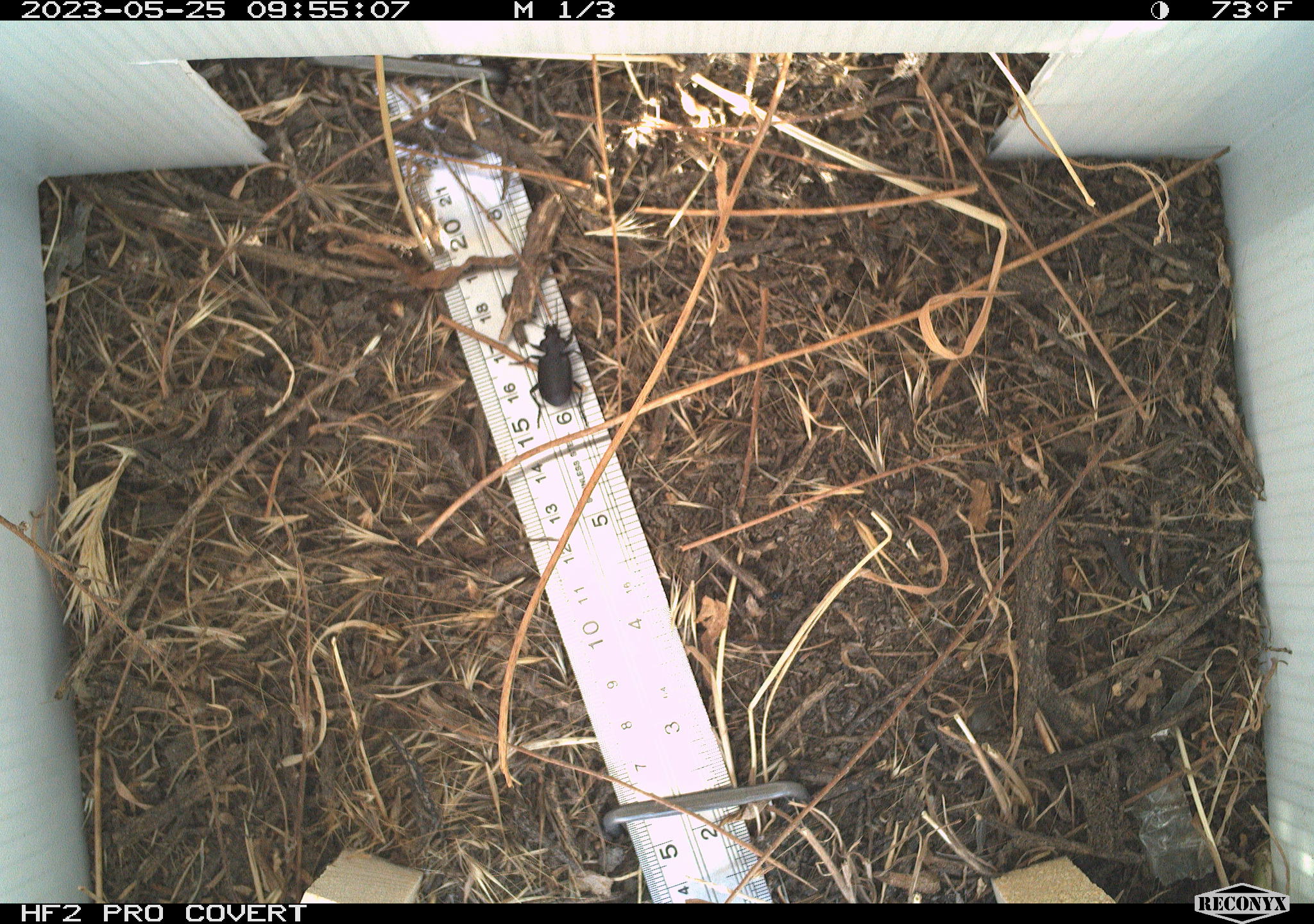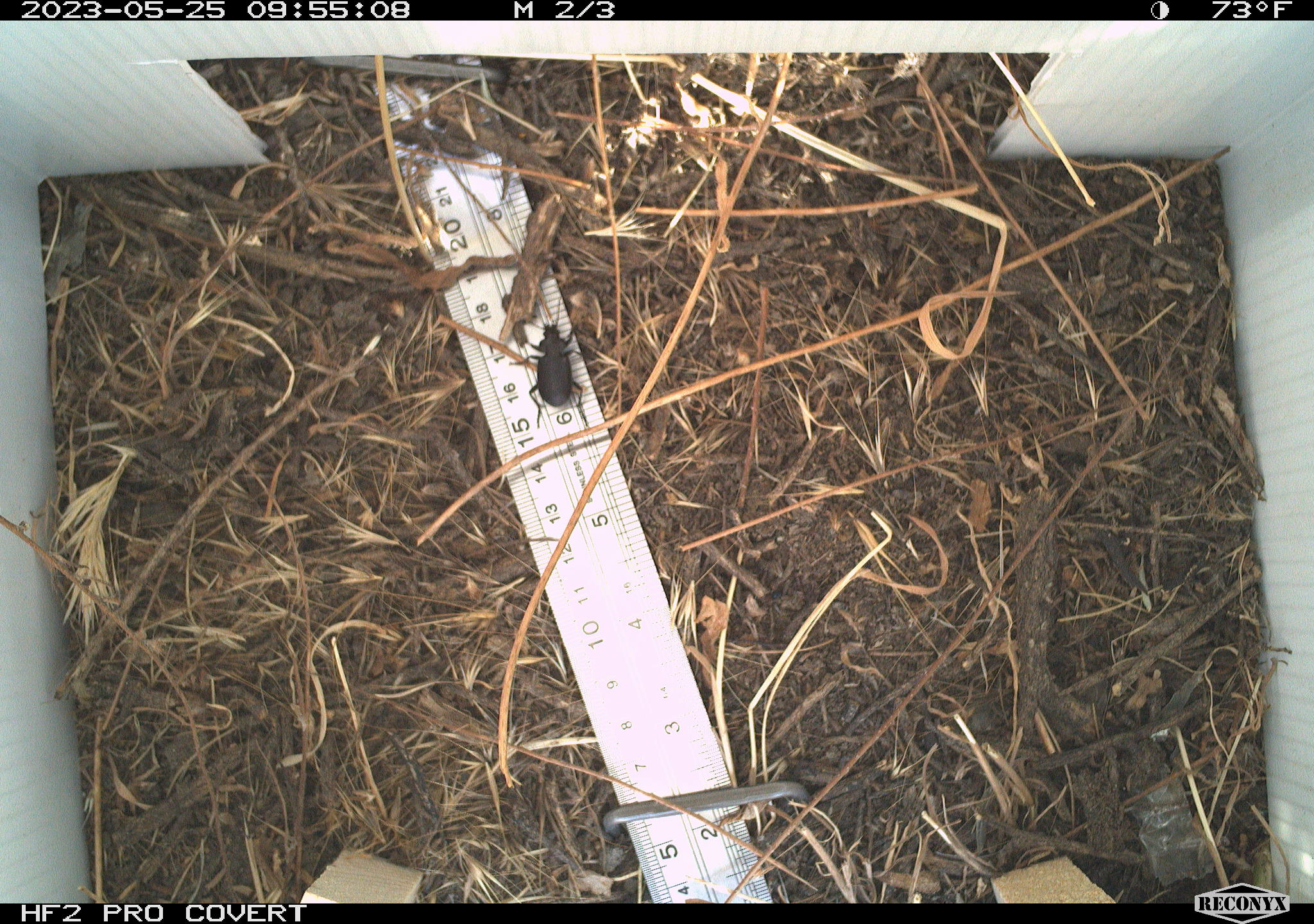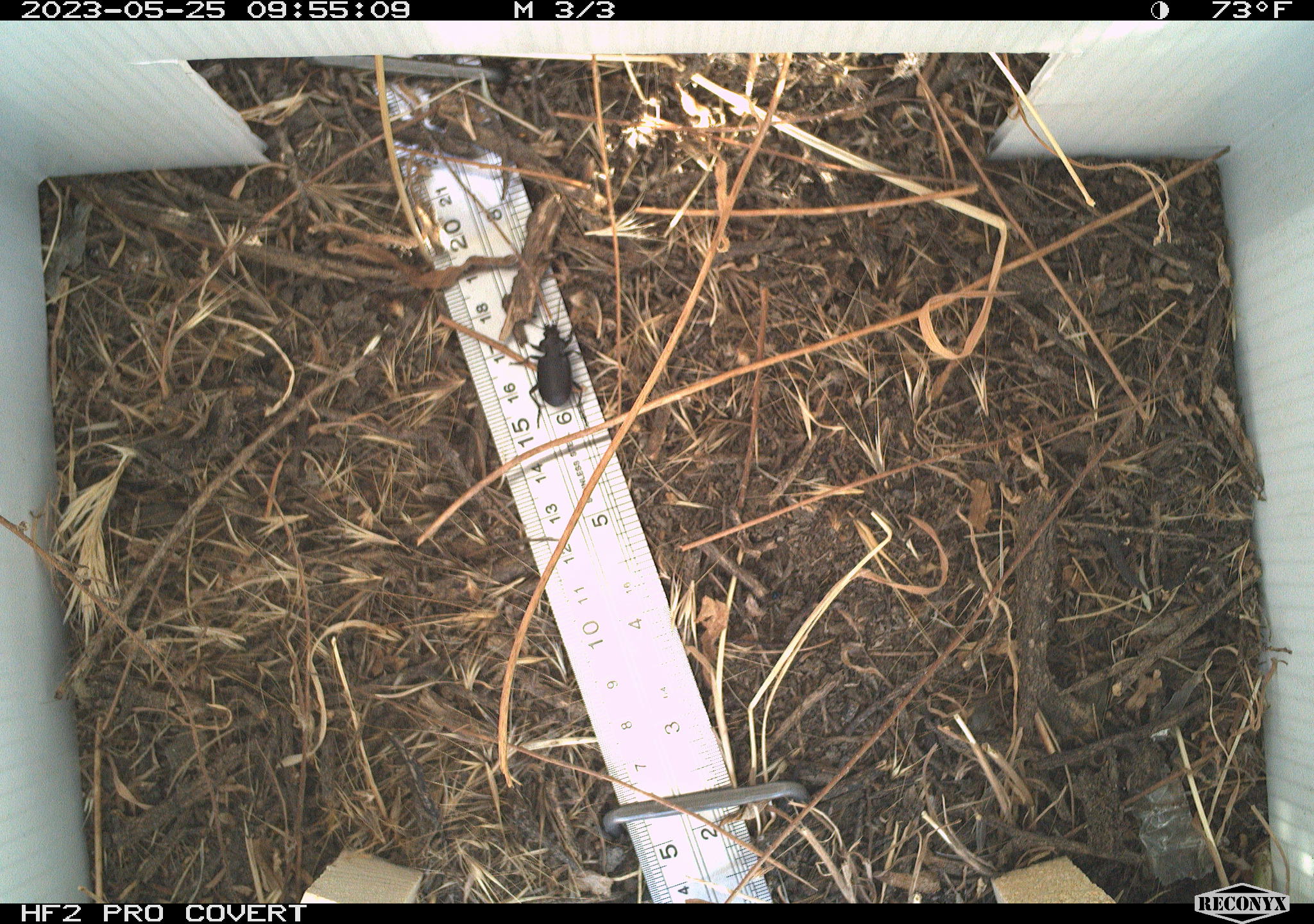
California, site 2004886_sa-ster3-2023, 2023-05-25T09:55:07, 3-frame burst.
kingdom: Animalia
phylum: Arthropoda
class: Insecta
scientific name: Insecta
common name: insect